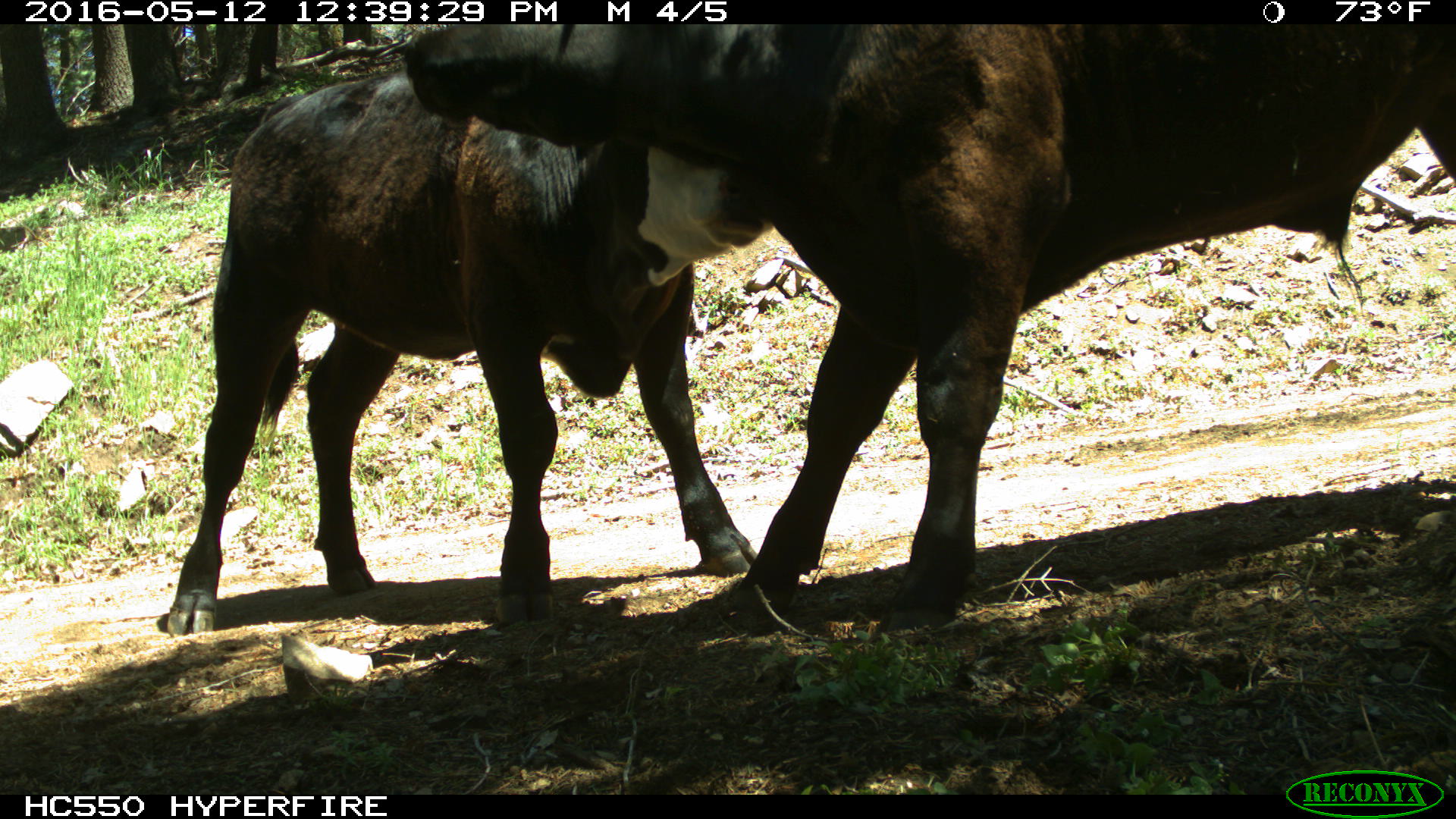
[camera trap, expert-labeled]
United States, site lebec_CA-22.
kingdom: Animalia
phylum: Chordata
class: Mammalia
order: Artiodactyla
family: Bovidae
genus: Bos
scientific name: Bos taurus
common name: domestic cow